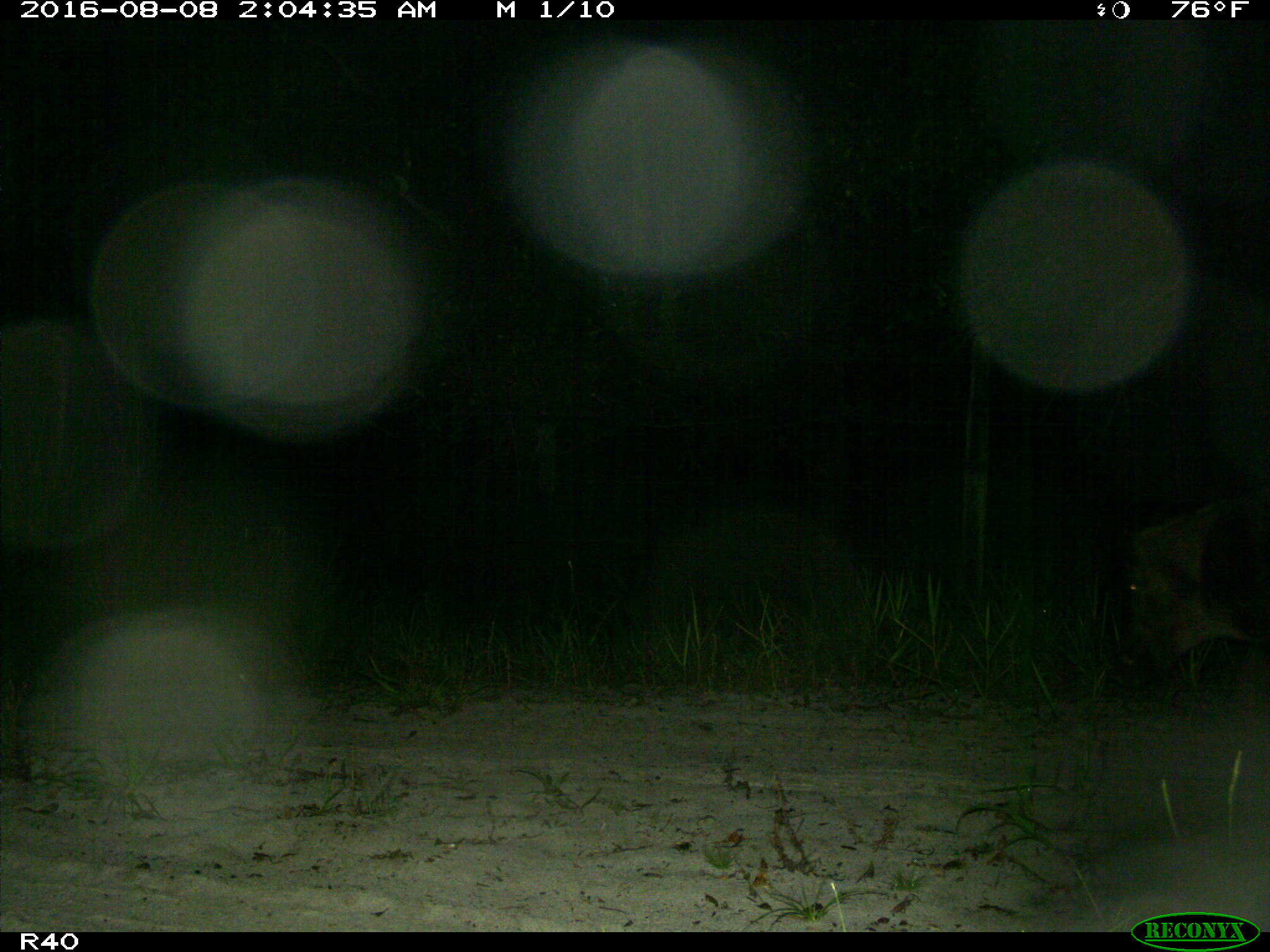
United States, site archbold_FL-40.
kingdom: Animalia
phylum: Chordata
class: Mammalia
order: Artiodactyla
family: Suidae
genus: Sus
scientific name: Sus scrofa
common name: wild boar